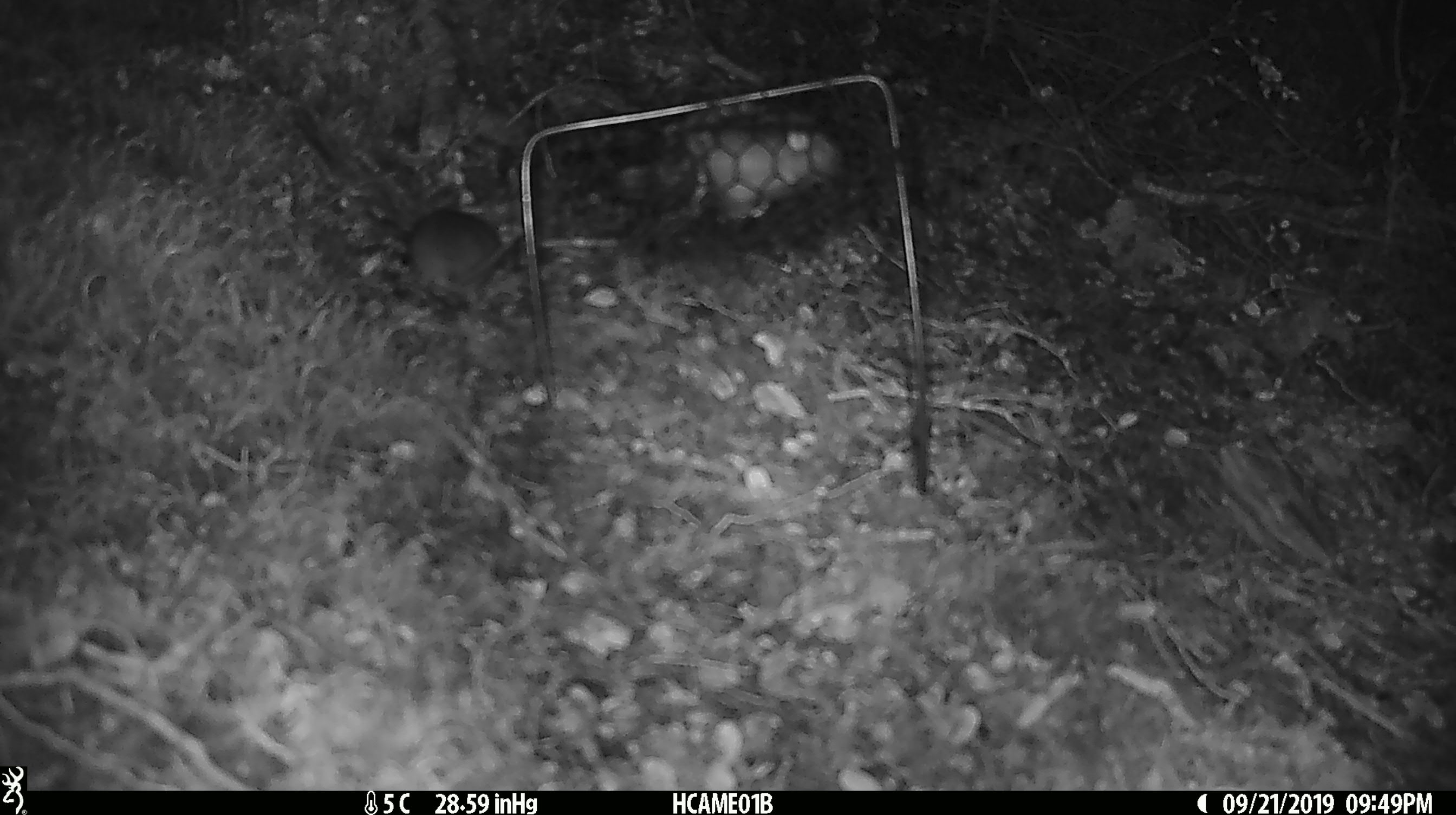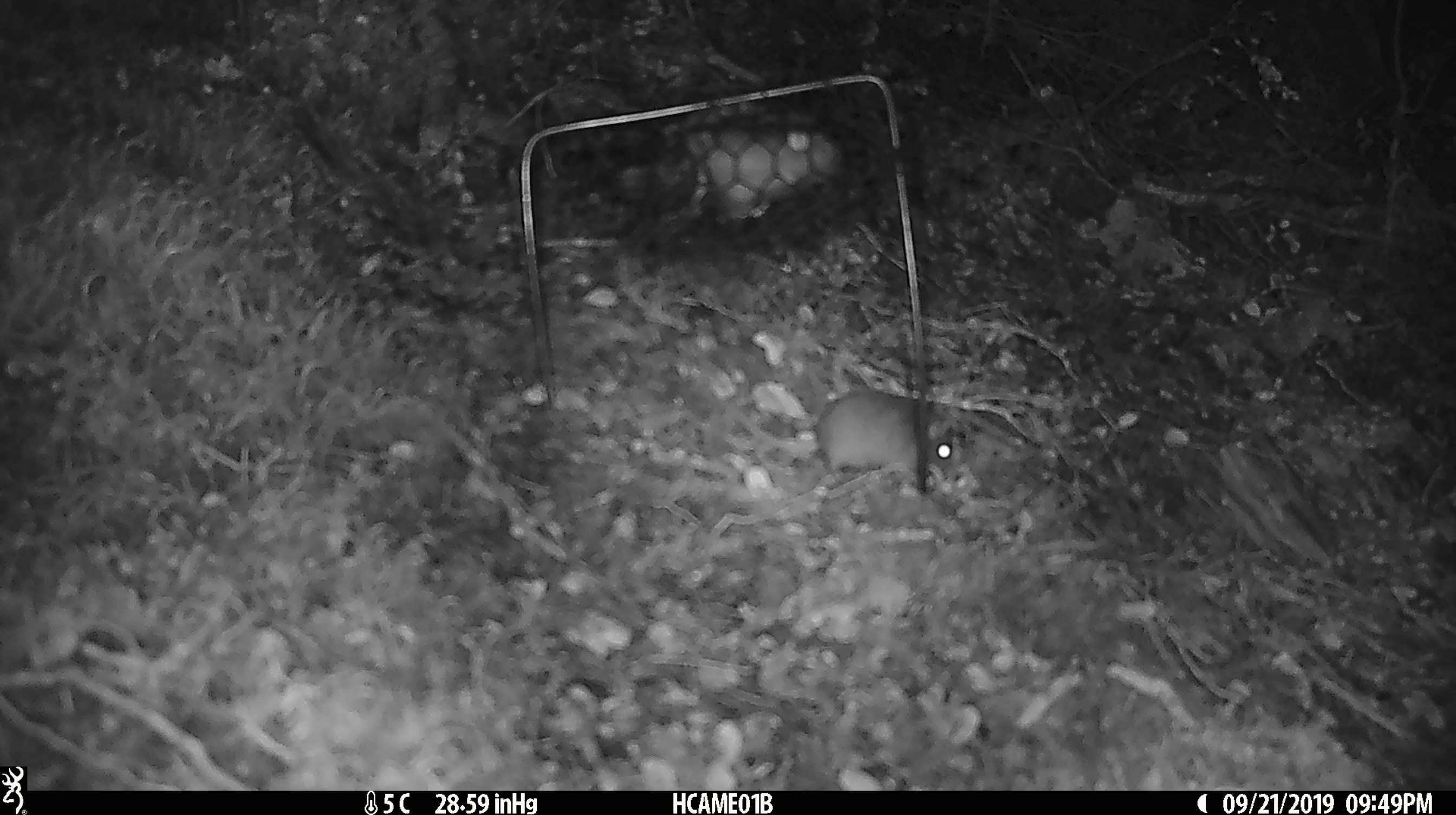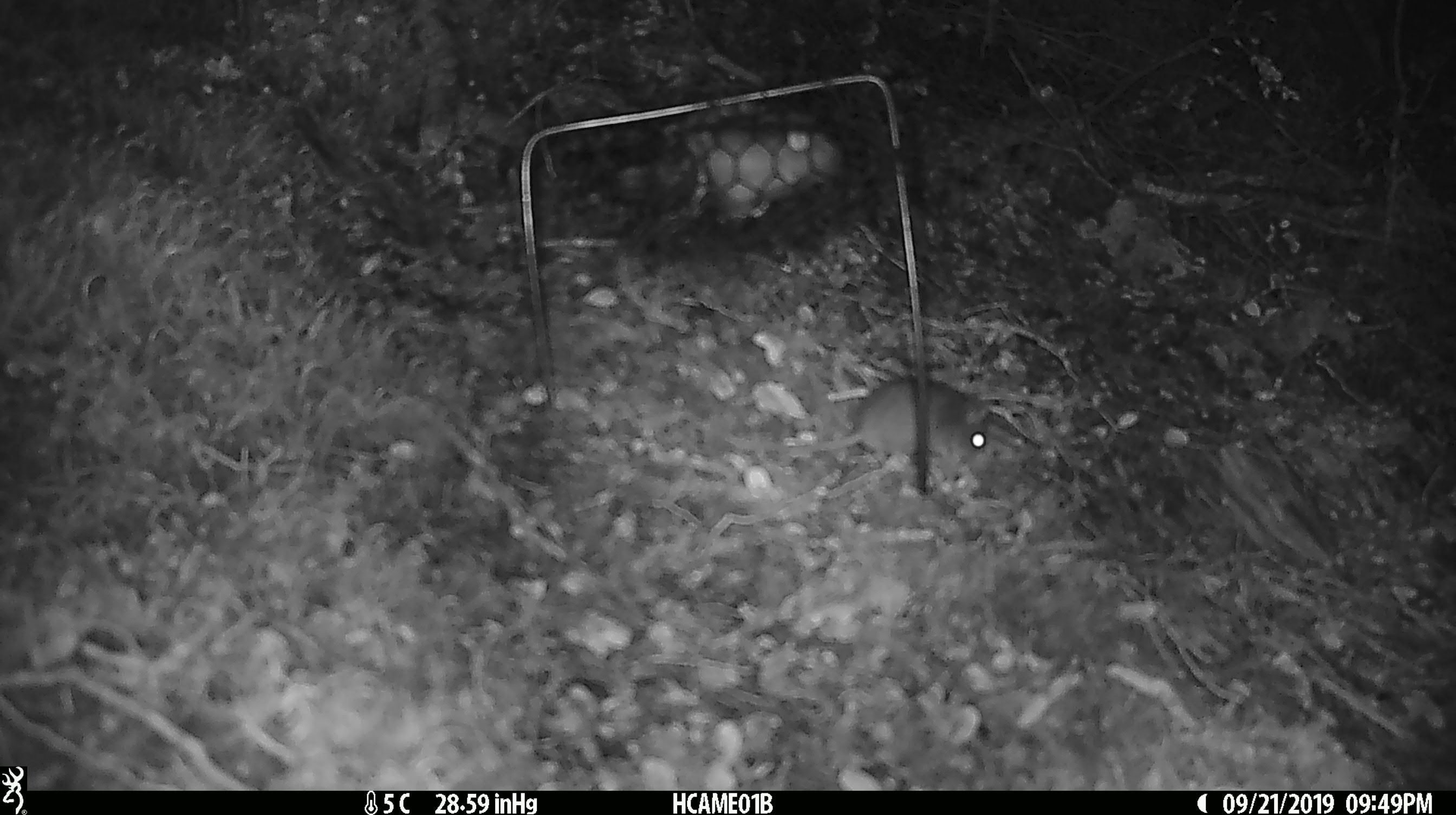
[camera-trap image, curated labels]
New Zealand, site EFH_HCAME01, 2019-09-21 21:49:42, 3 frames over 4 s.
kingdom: Animalia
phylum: Chordata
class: Mammalia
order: Rodentia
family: Muridae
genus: Mus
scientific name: Mus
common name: mouse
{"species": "mouse (Mus)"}